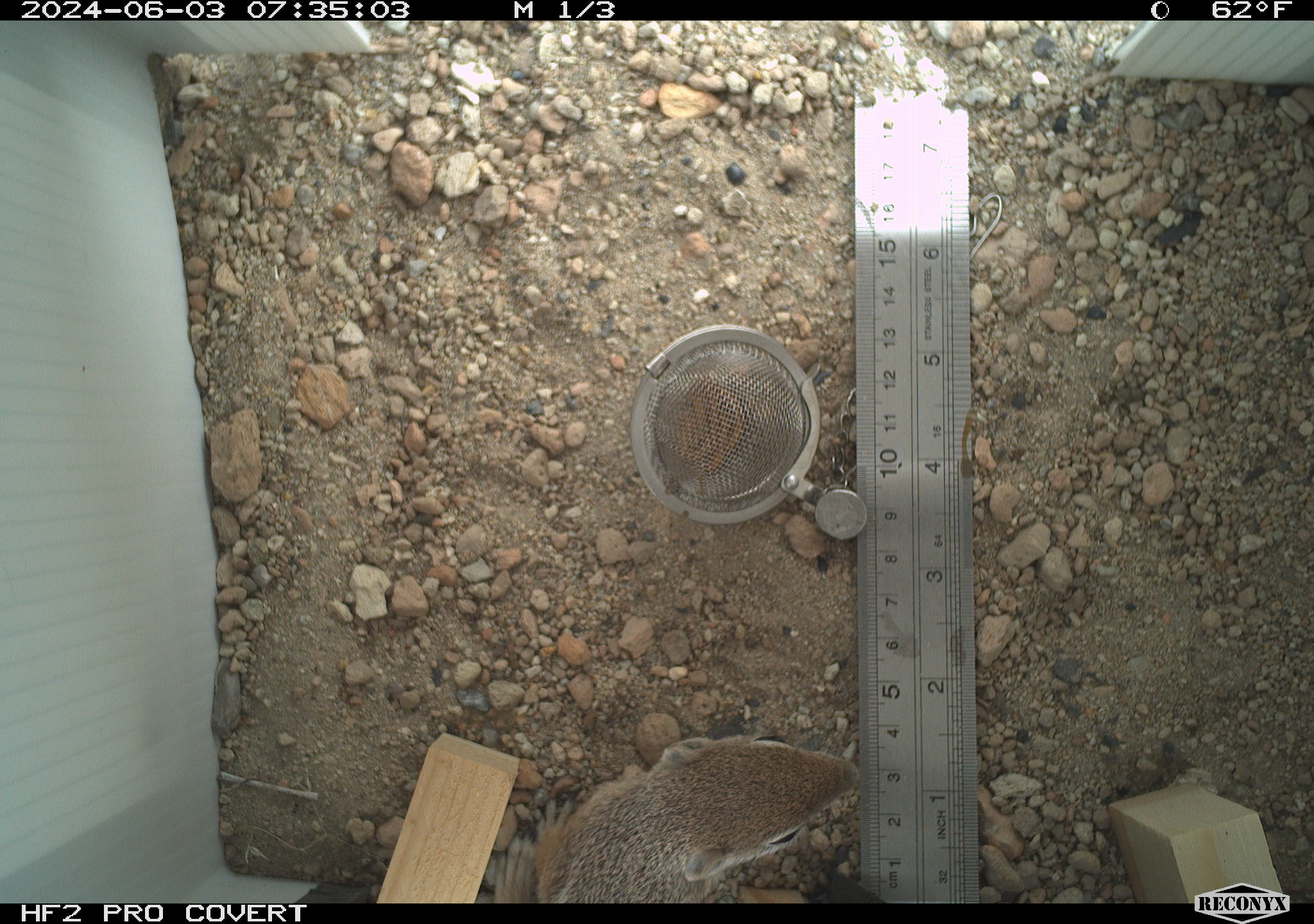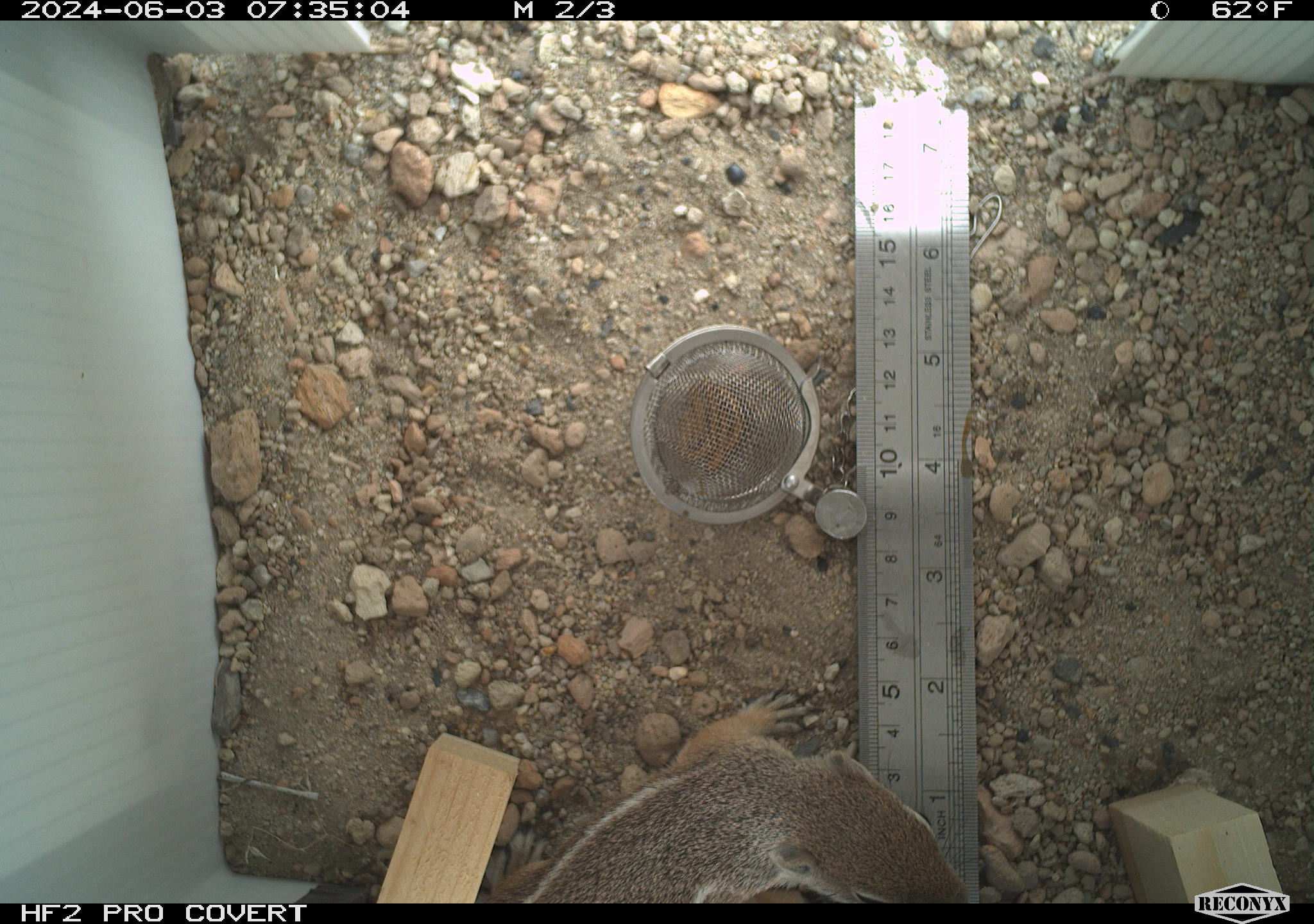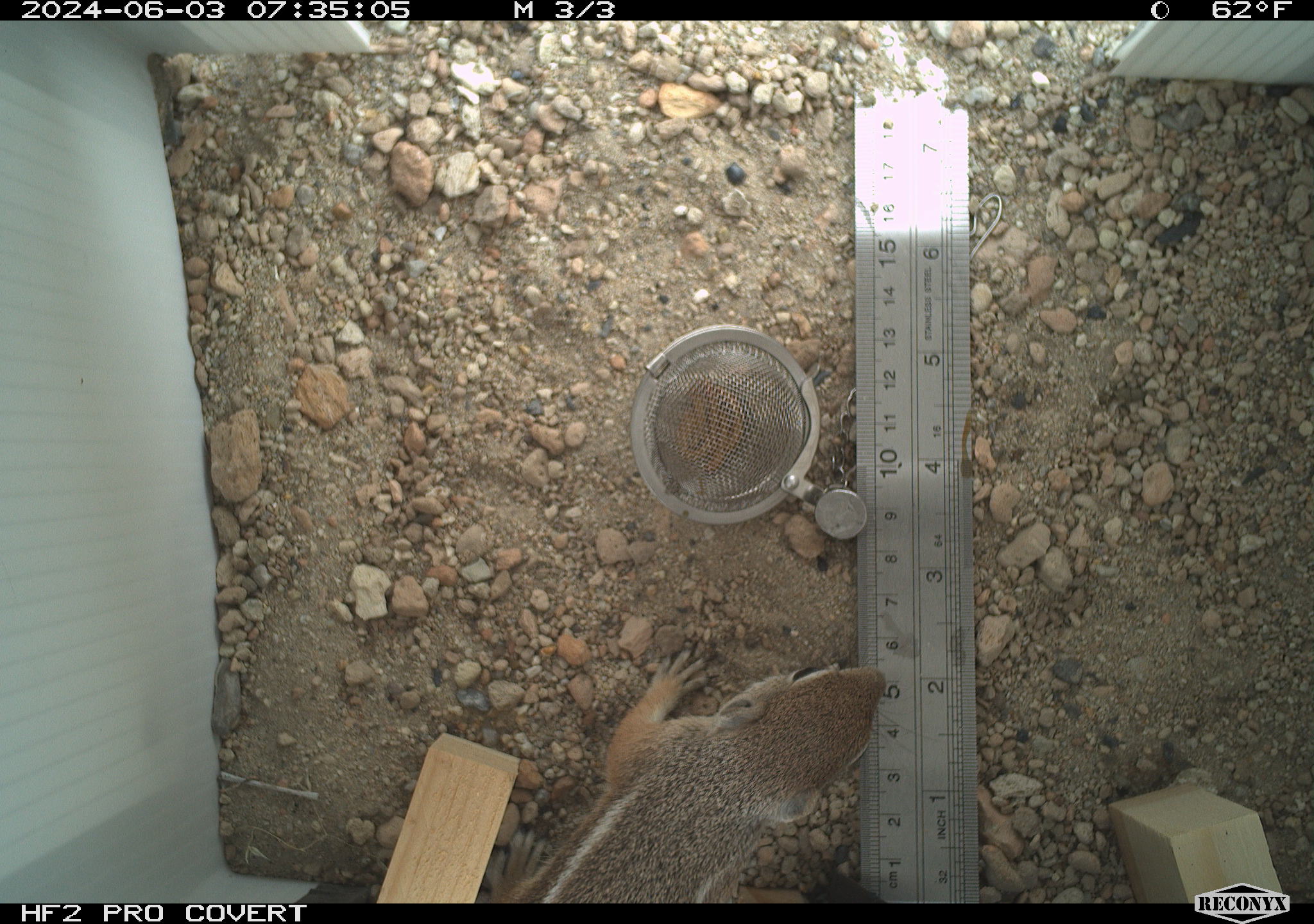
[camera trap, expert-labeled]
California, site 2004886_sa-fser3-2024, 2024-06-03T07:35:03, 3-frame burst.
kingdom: Animalia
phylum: Chordata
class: Mammalia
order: Rodentia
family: Sciuridae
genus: Ammospermophilus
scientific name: Ammospermophilus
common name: antelope ground squirrels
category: ammospermophilus species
Ammospermophilus species (antelope ground squirrels) (Ammospermophilus).